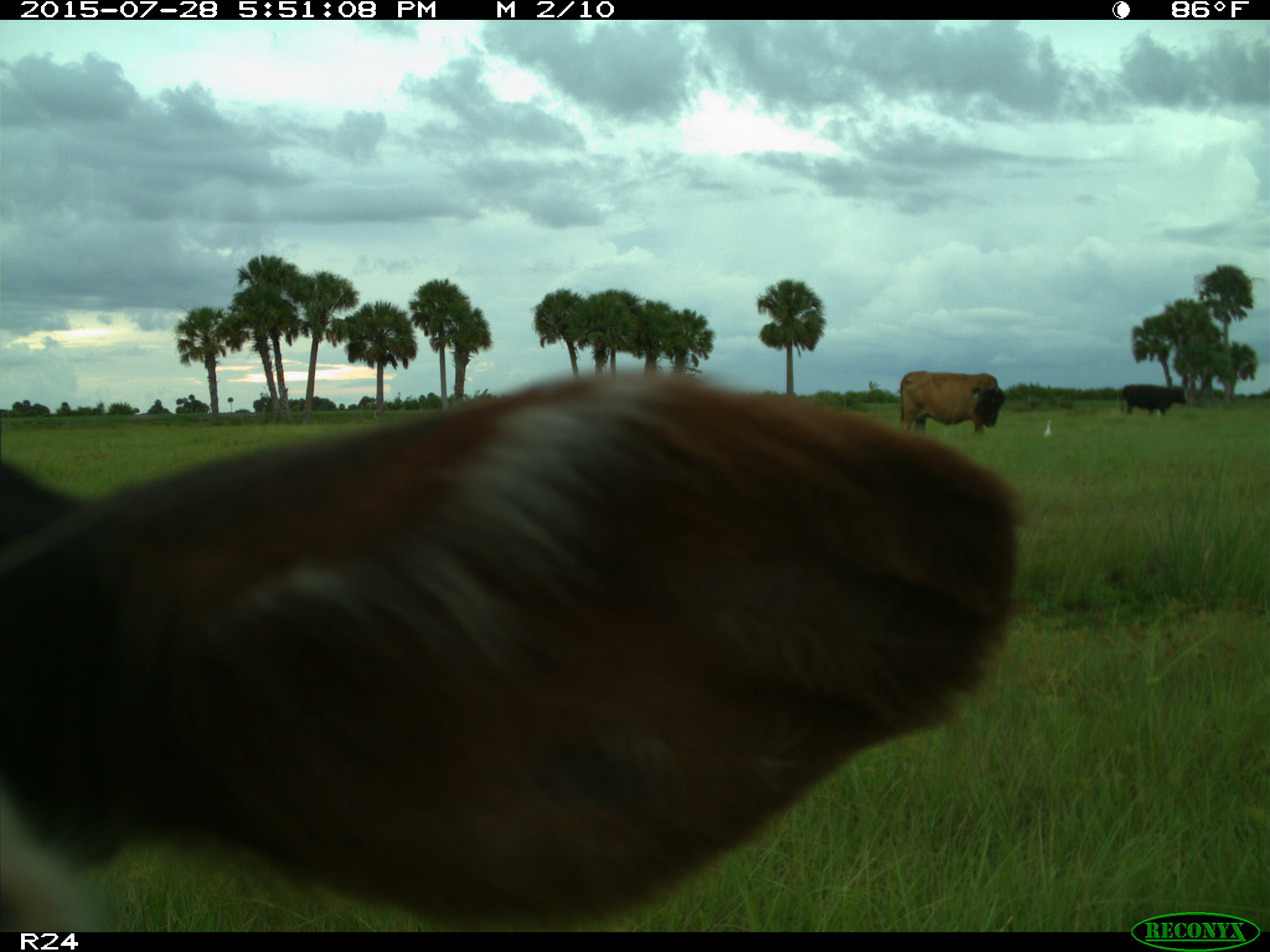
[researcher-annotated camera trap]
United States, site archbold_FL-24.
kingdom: Animalia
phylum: Chordata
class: Mammalia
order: Artiodactyla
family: Bovidae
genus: Bos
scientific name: Bos taurus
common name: domestic cow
Bos taurus (domestic cow).